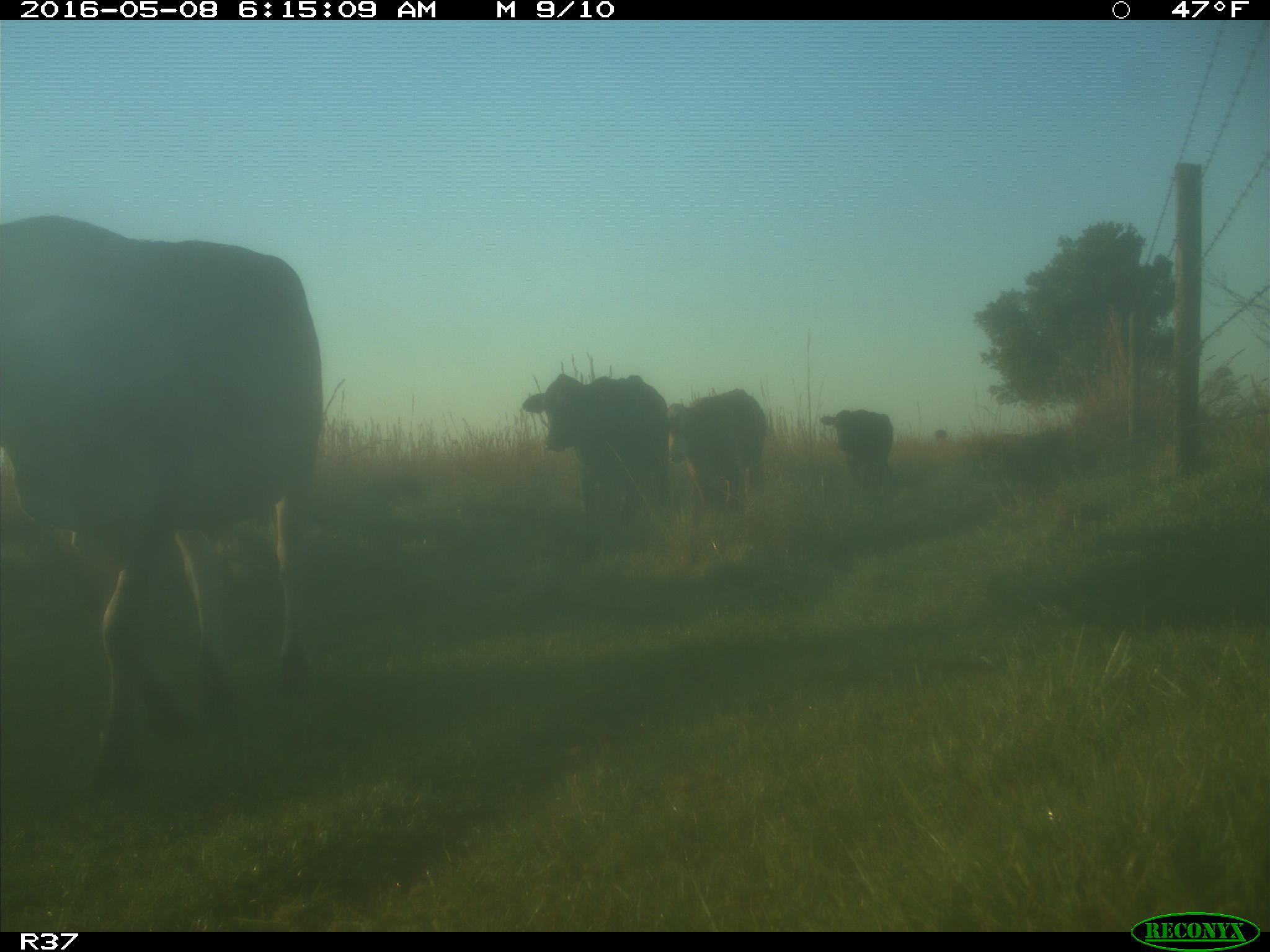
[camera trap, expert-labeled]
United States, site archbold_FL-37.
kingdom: Animalia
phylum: Chordata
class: Mammalia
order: Artiodactyla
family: Bovidae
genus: Bos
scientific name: Bos taurus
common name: domestic cow